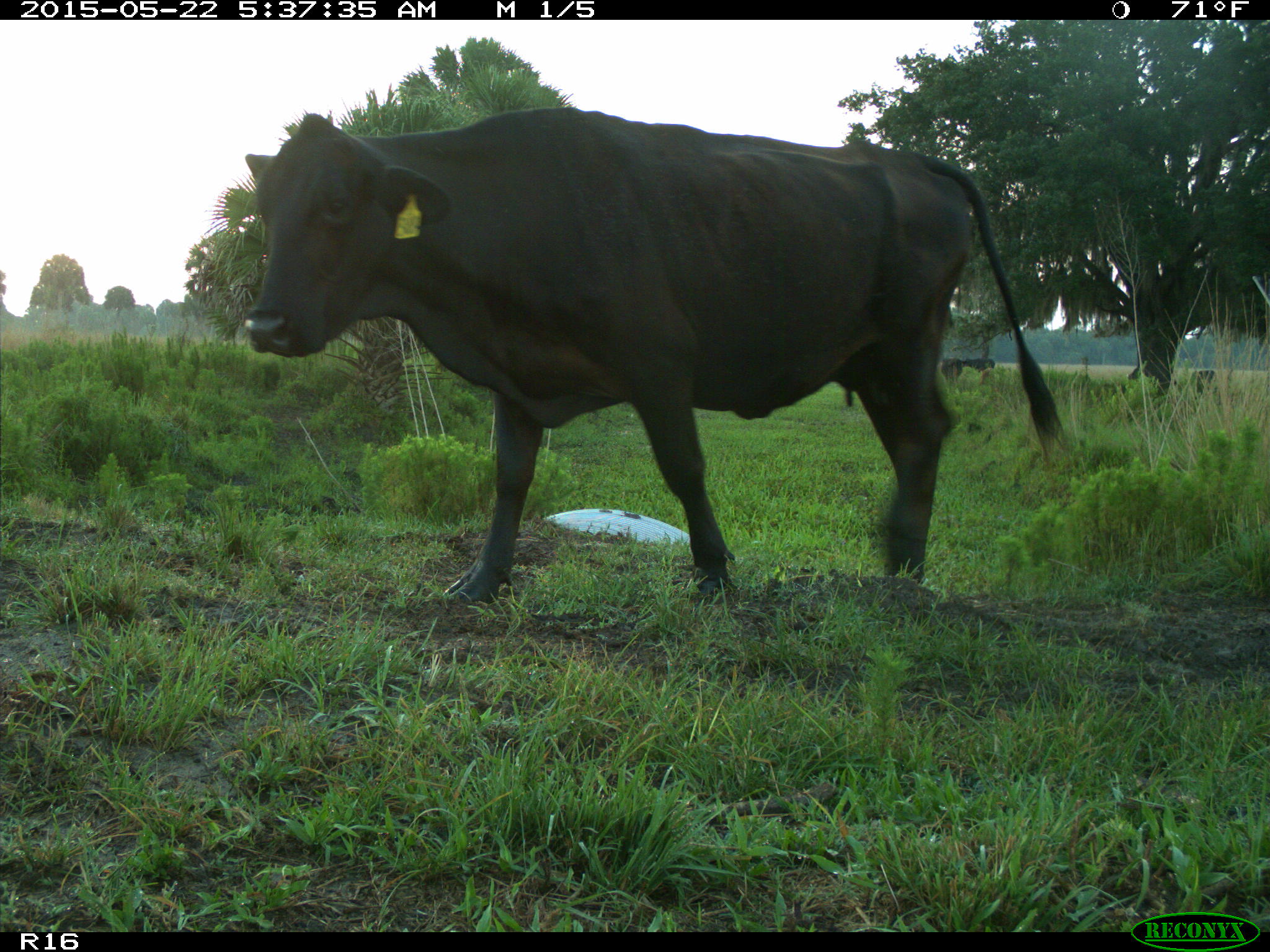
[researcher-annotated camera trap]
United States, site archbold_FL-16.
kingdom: Animalia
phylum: Chordata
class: Mammalia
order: Artiodactyla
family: Bovidae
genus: Bos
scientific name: Bos taurus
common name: domestic cow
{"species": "Bos taurus (domestic cow)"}